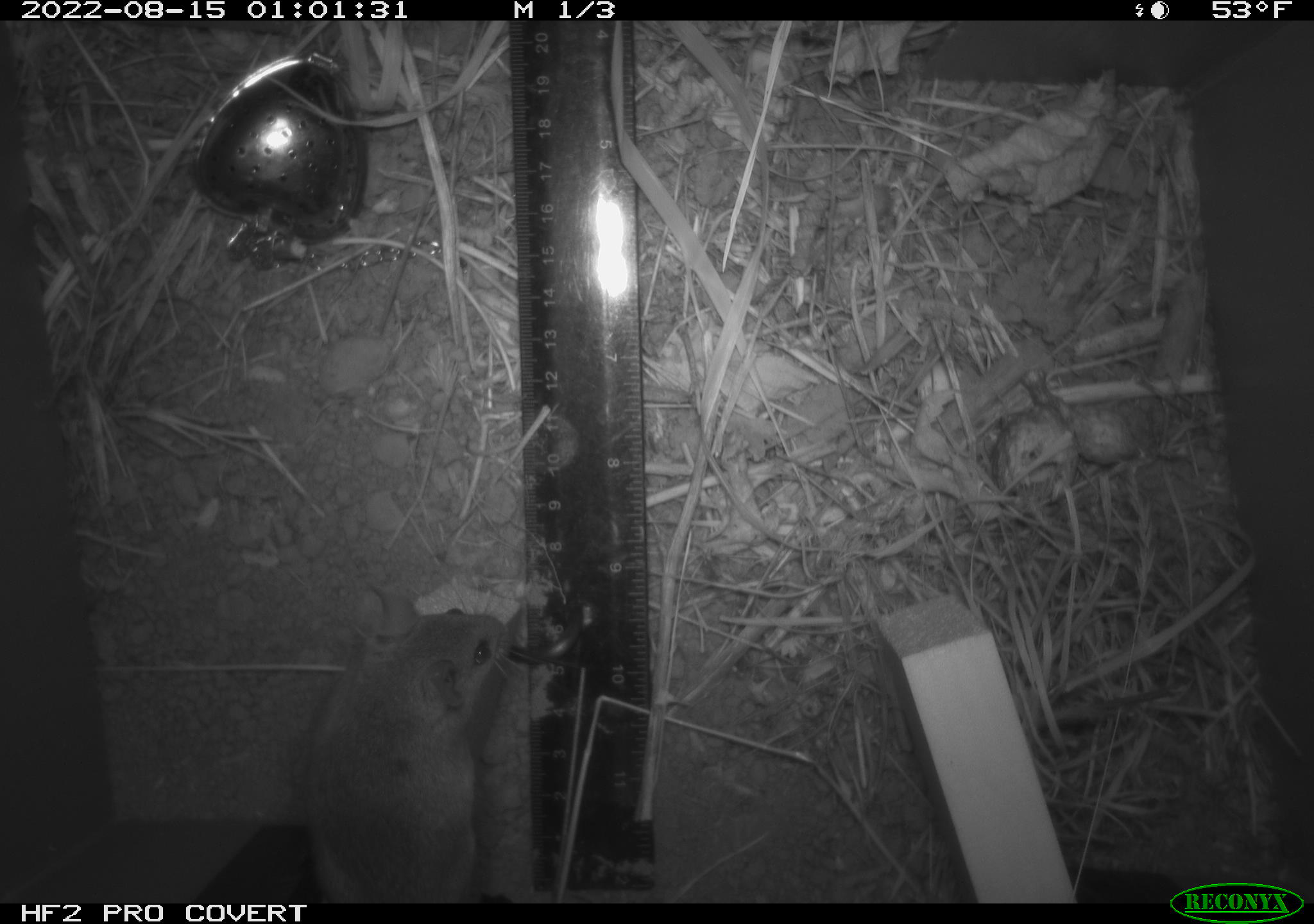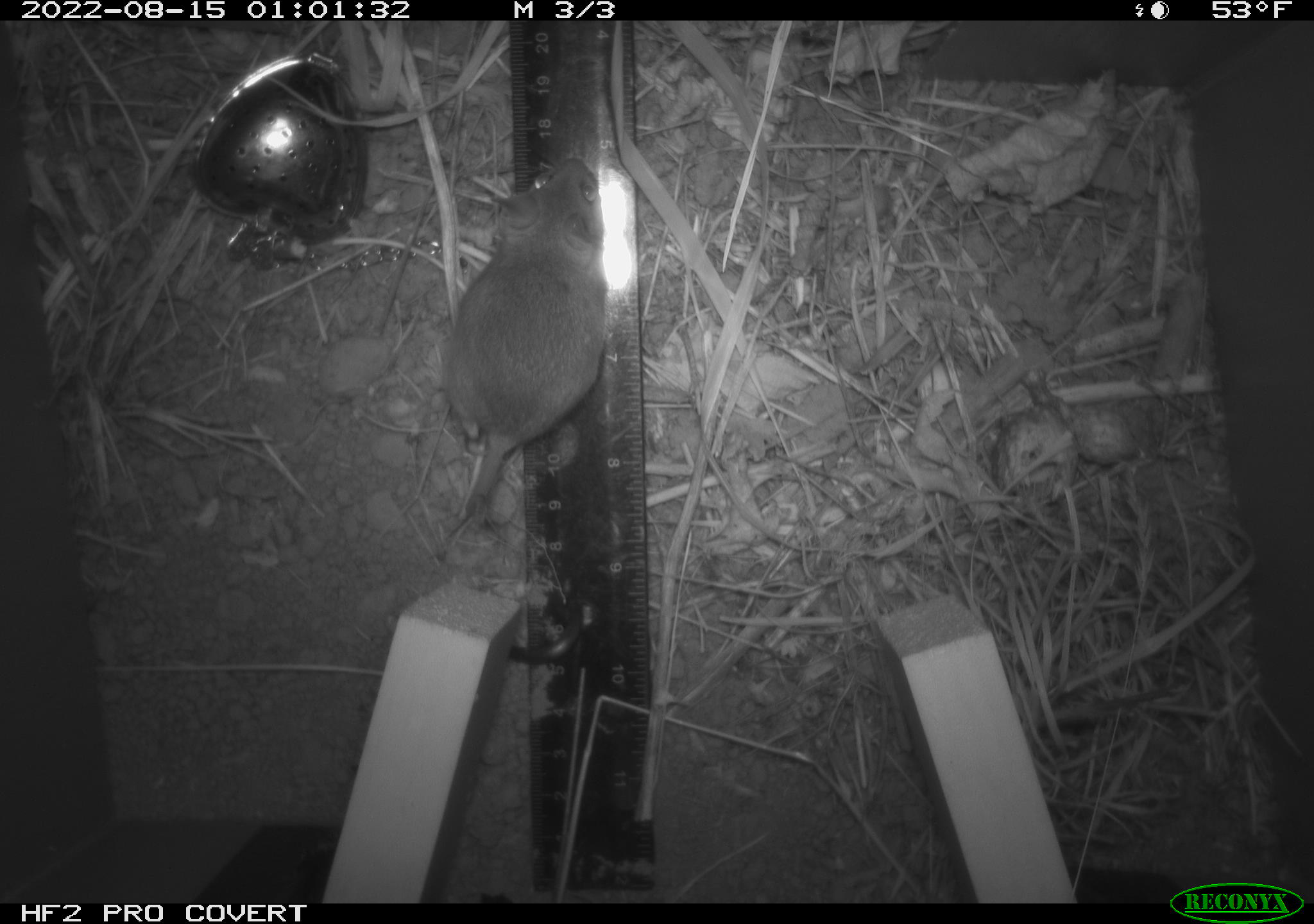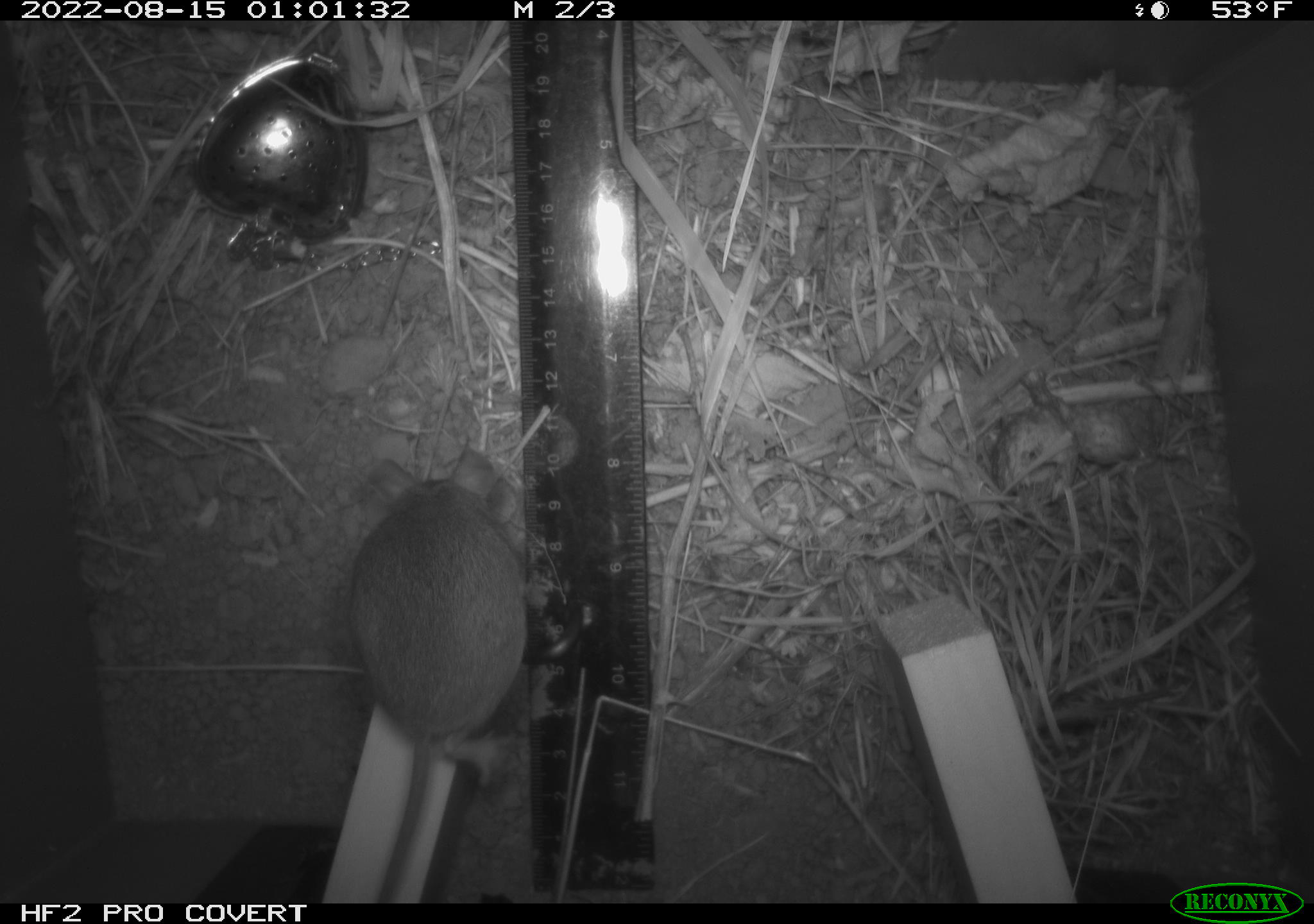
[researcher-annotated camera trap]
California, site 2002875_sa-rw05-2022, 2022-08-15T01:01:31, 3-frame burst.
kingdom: Animalia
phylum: Chordata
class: Mammalia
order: Rodentia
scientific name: Rodentia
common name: mouse species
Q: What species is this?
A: Mouse species (Rodentia).